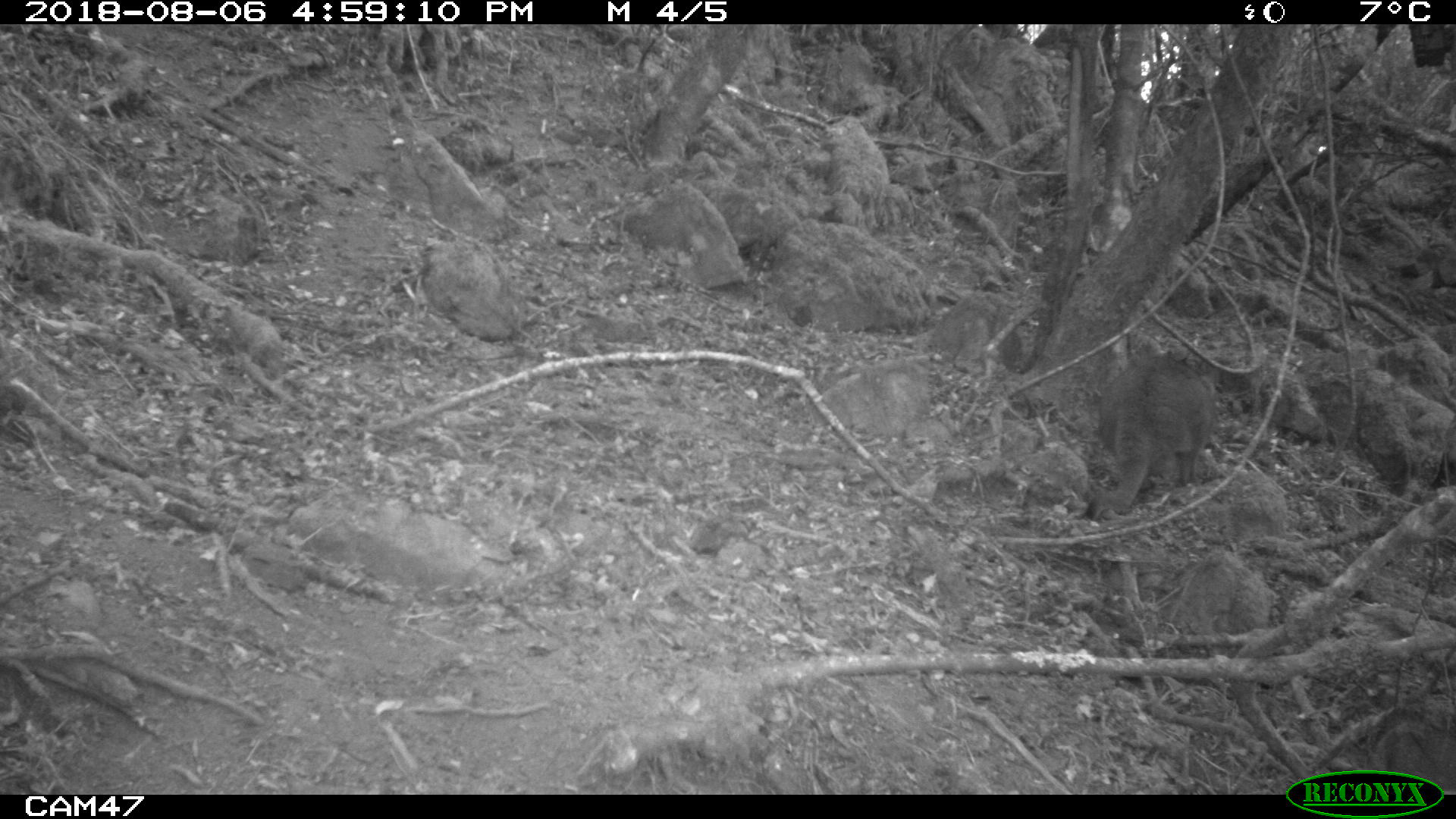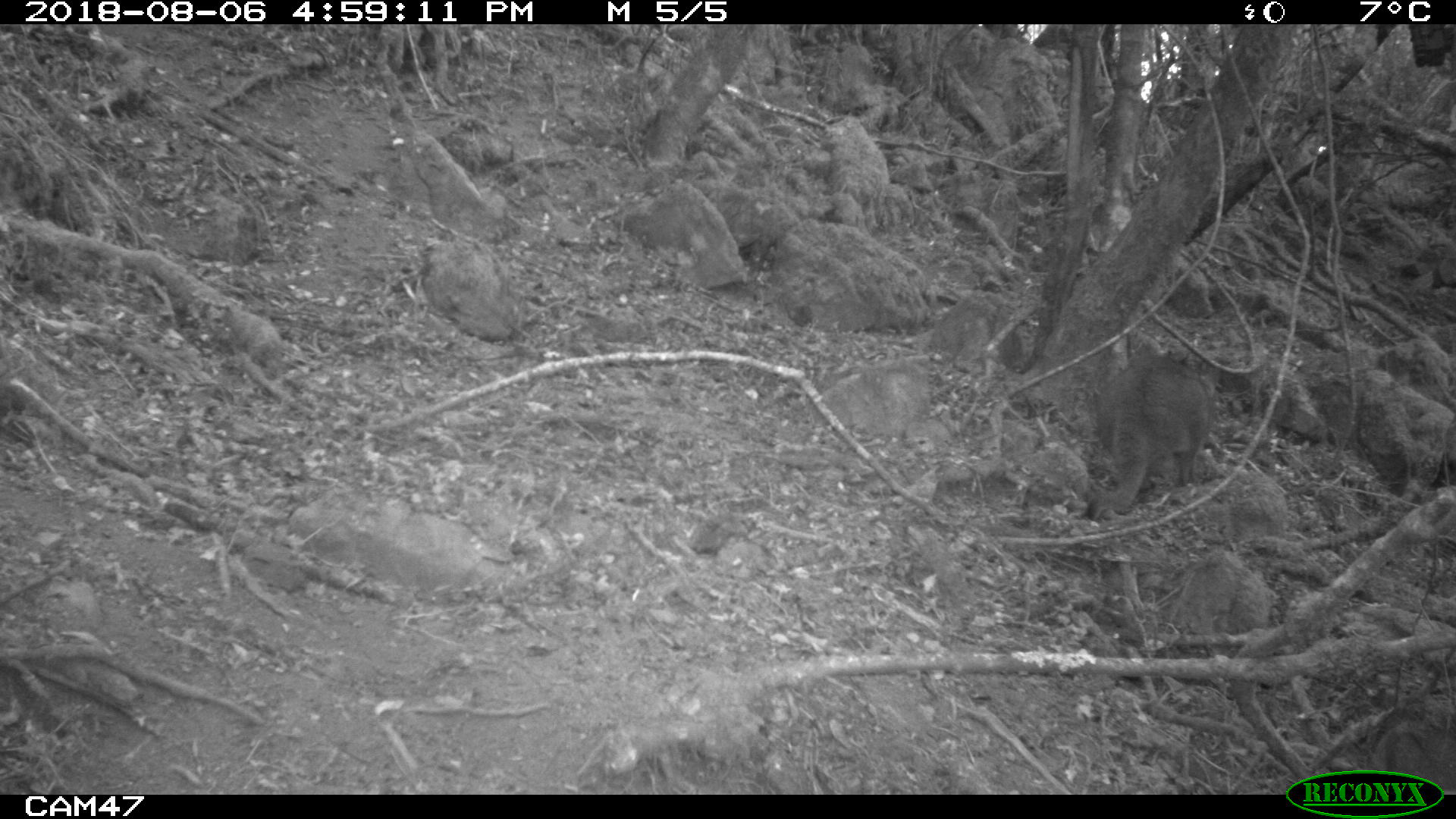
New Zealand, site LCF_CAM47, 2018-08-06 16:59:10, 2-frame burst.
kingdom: Animalia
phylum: Chordata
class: Mammalia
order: Diprotodontia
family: Macropodidae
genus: Notamacropus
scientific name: Notamacropus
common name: wallaby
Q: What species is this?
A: Wallaby (Notamacropus).